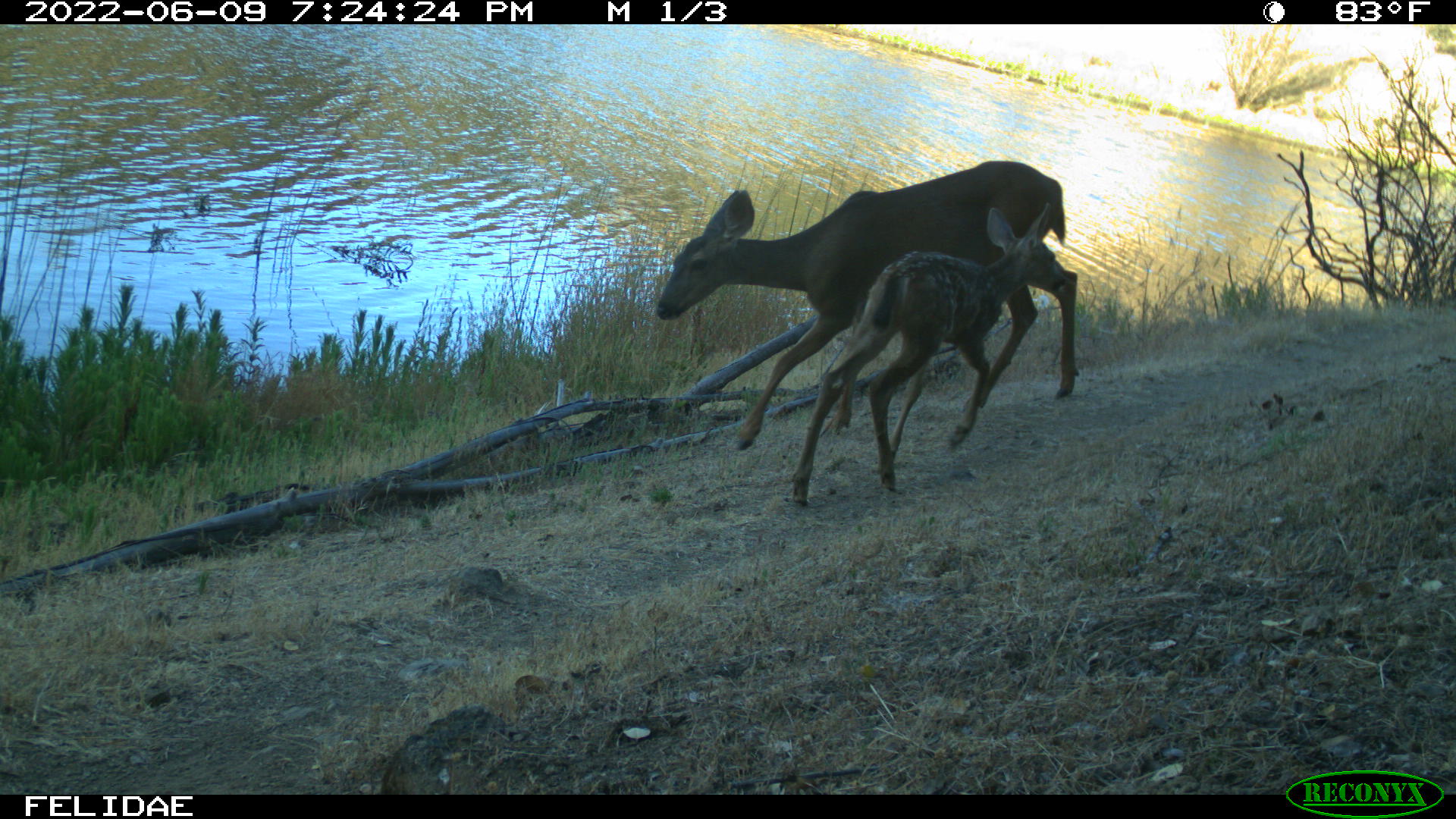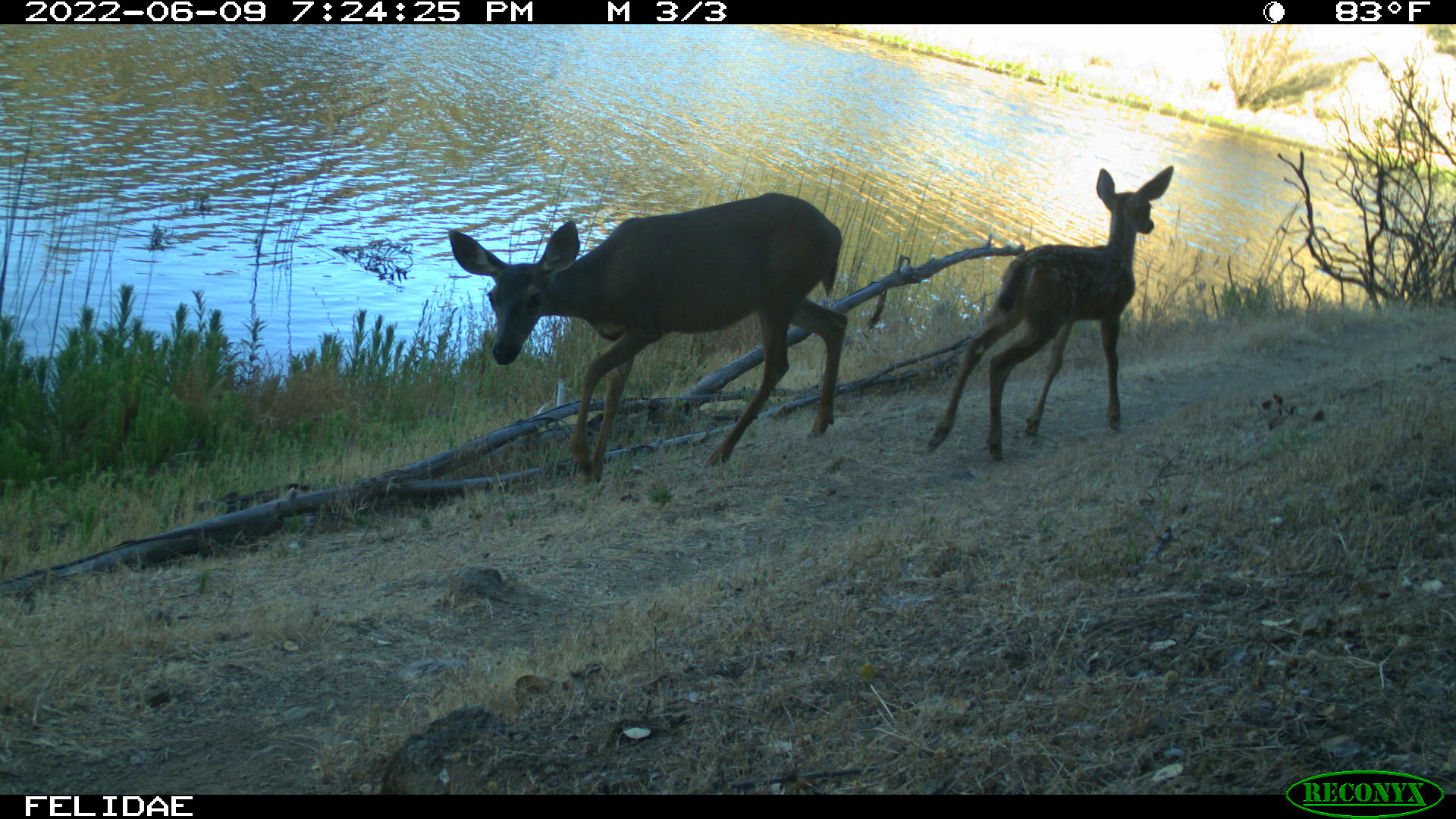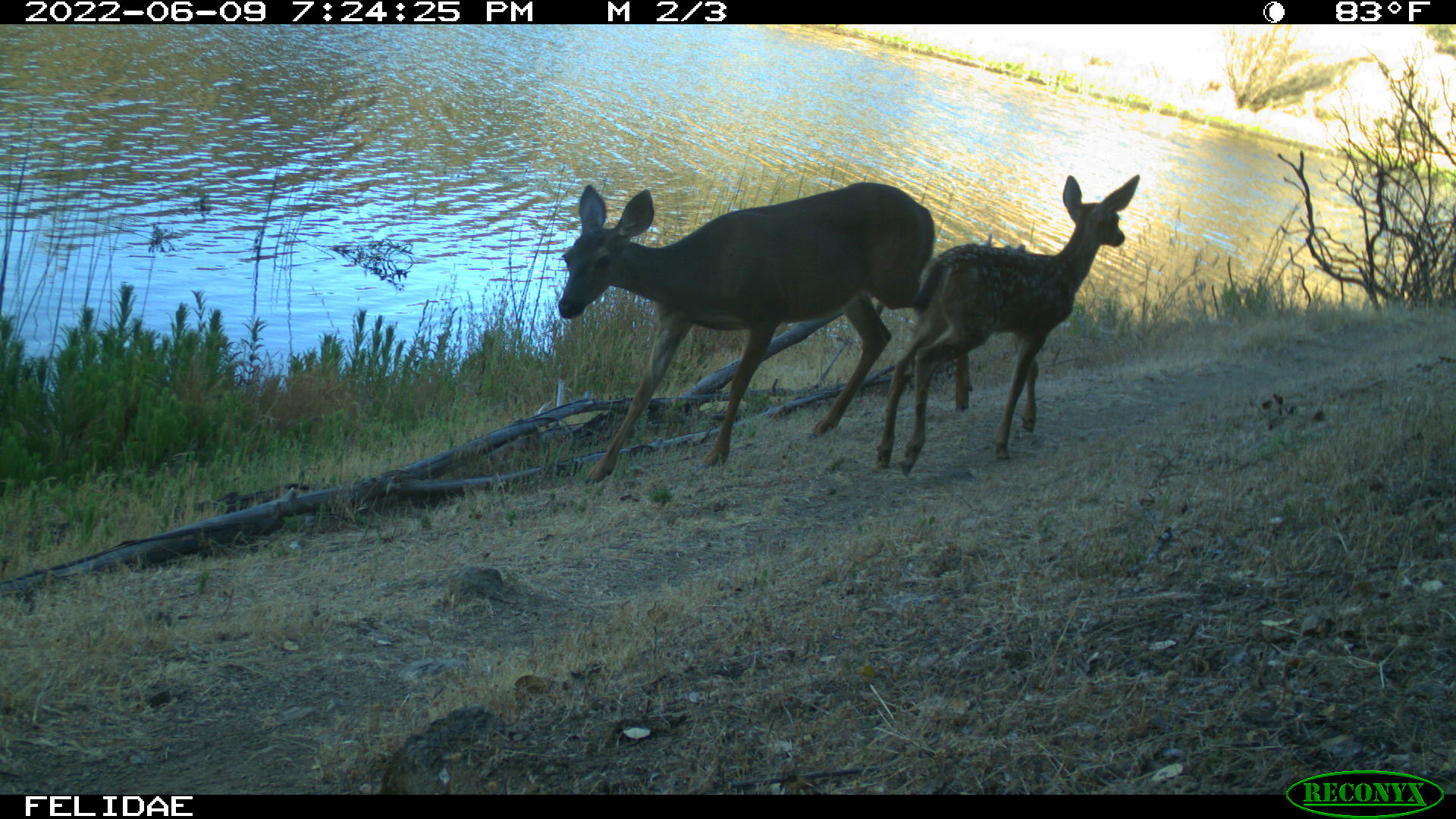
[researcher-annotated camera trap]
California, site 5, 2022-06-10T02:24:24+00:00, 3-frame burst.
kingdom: Animalia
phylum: Chordata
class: Mammalia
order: Artiodactyla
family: Cervidae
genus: Odocoileus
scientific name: Odocoileus hemionus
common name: mule deer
Mule deer (Odocoileus hemionus).